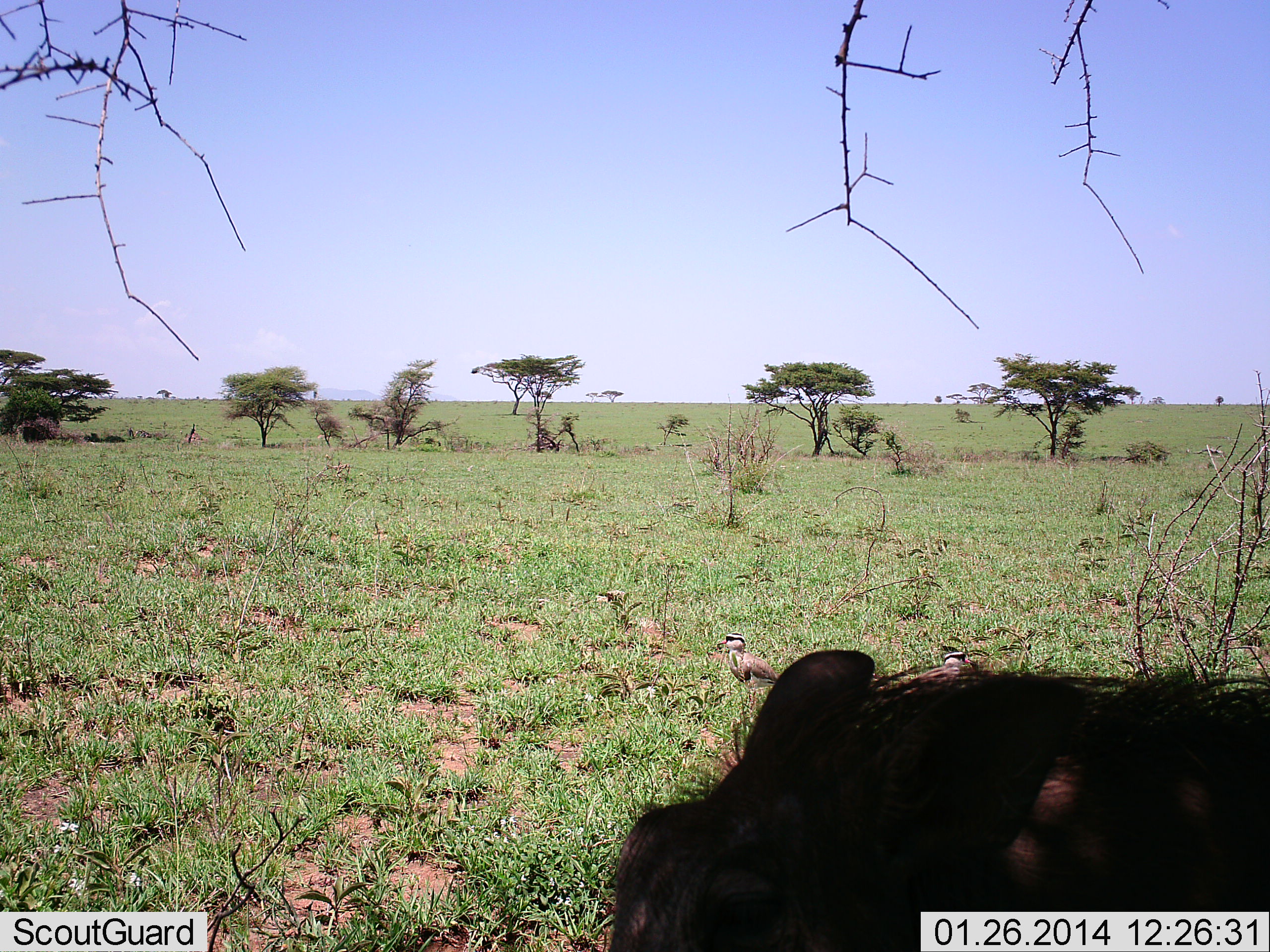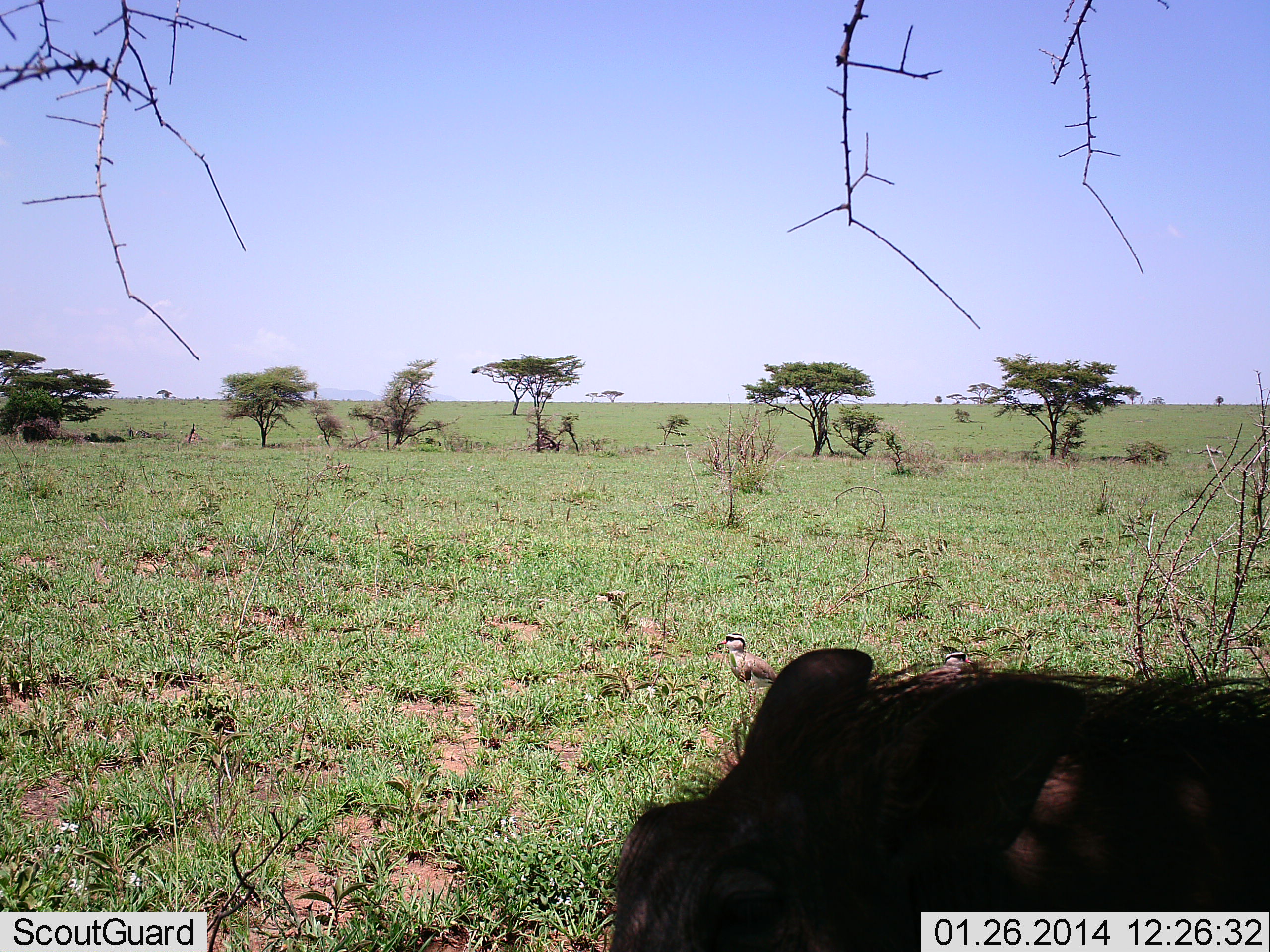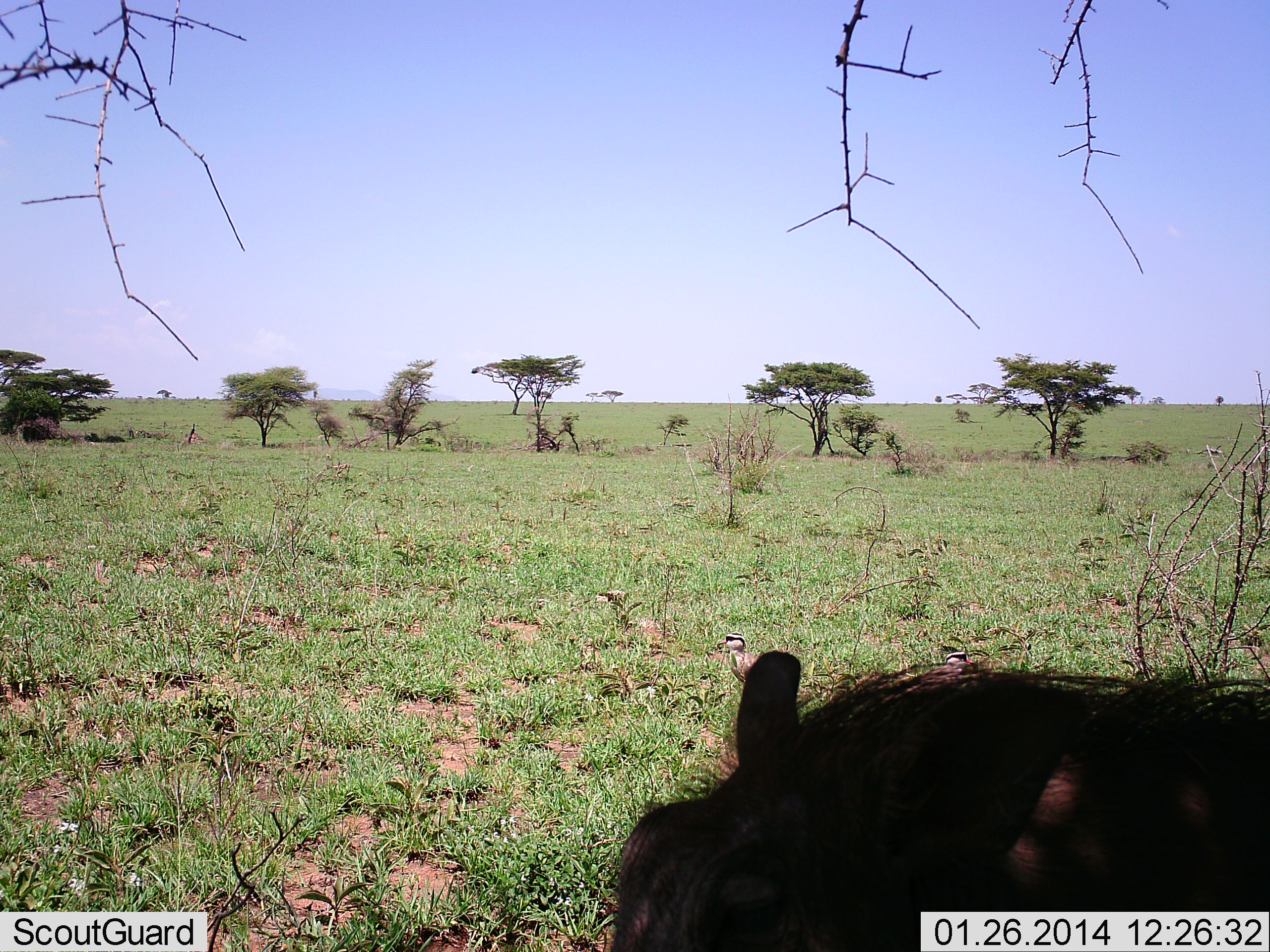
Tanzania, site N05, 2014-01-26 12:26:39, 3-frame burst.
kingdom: Animalia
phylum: Chordata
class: Mammalia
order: Artiodactyla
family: Suidae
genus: Phacochoerus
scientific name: Phacochoerus africanus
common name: warthog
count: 1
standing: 46%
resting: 46%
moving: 0%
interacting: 0%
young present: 0%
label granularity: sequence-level